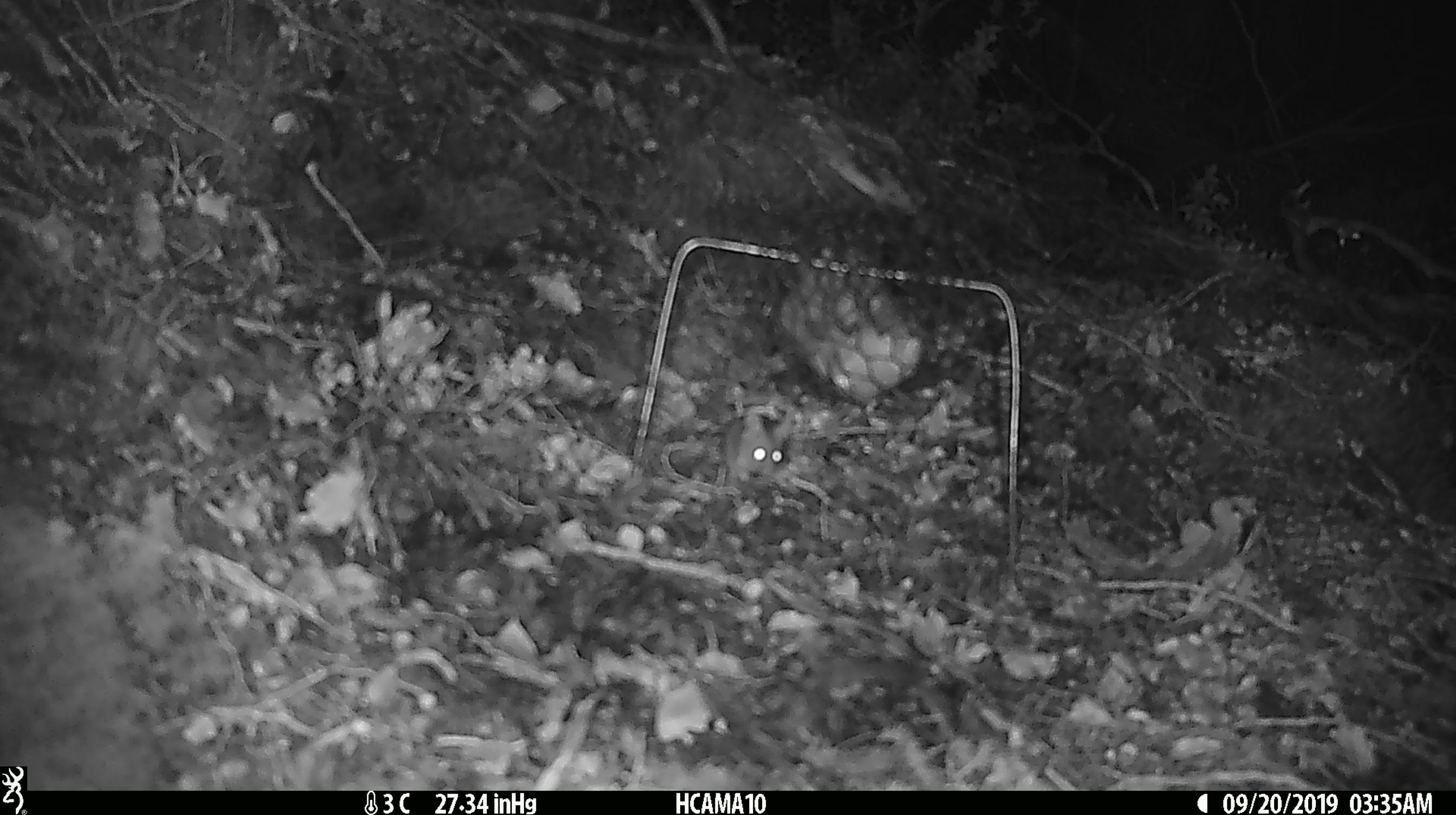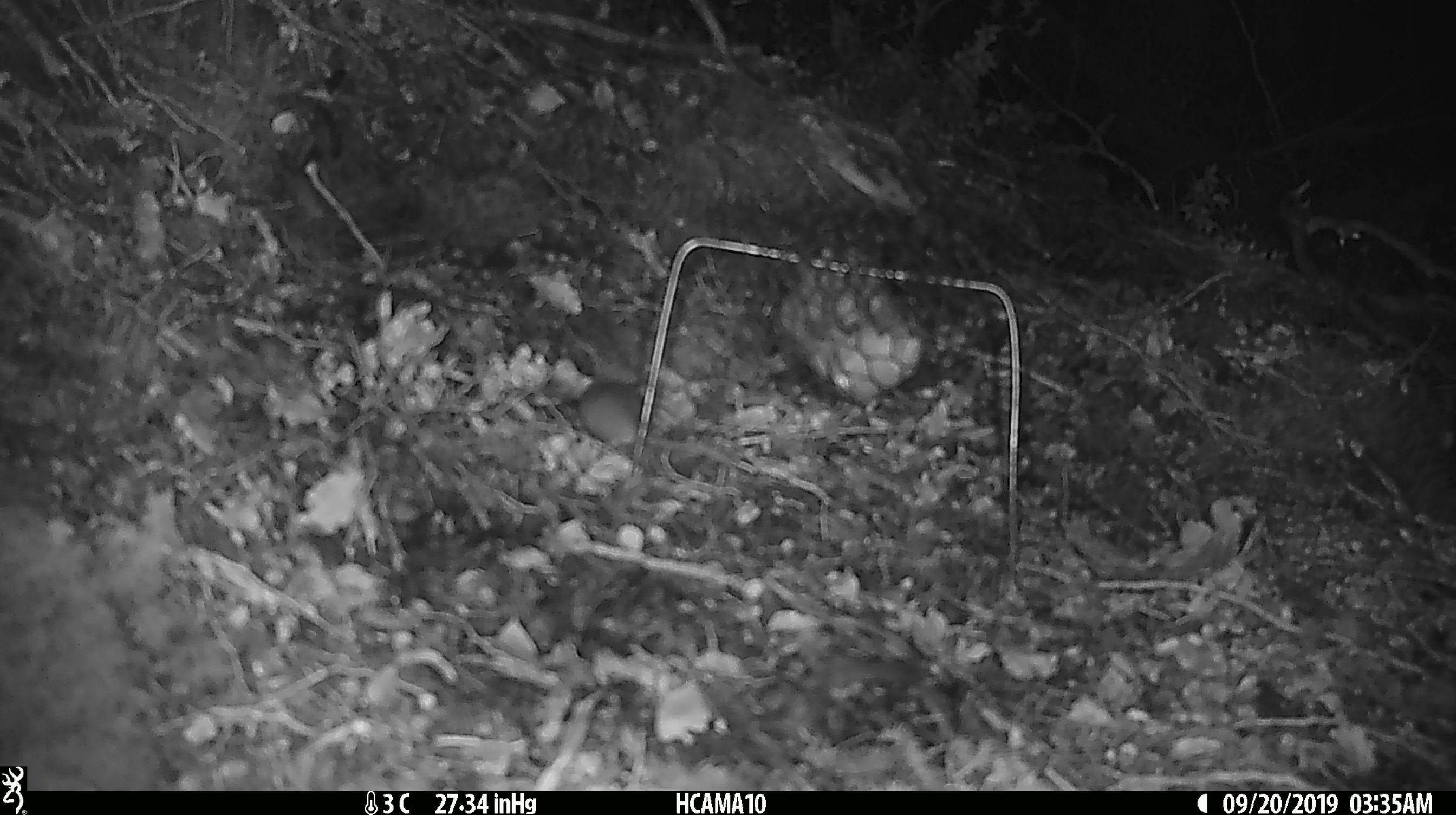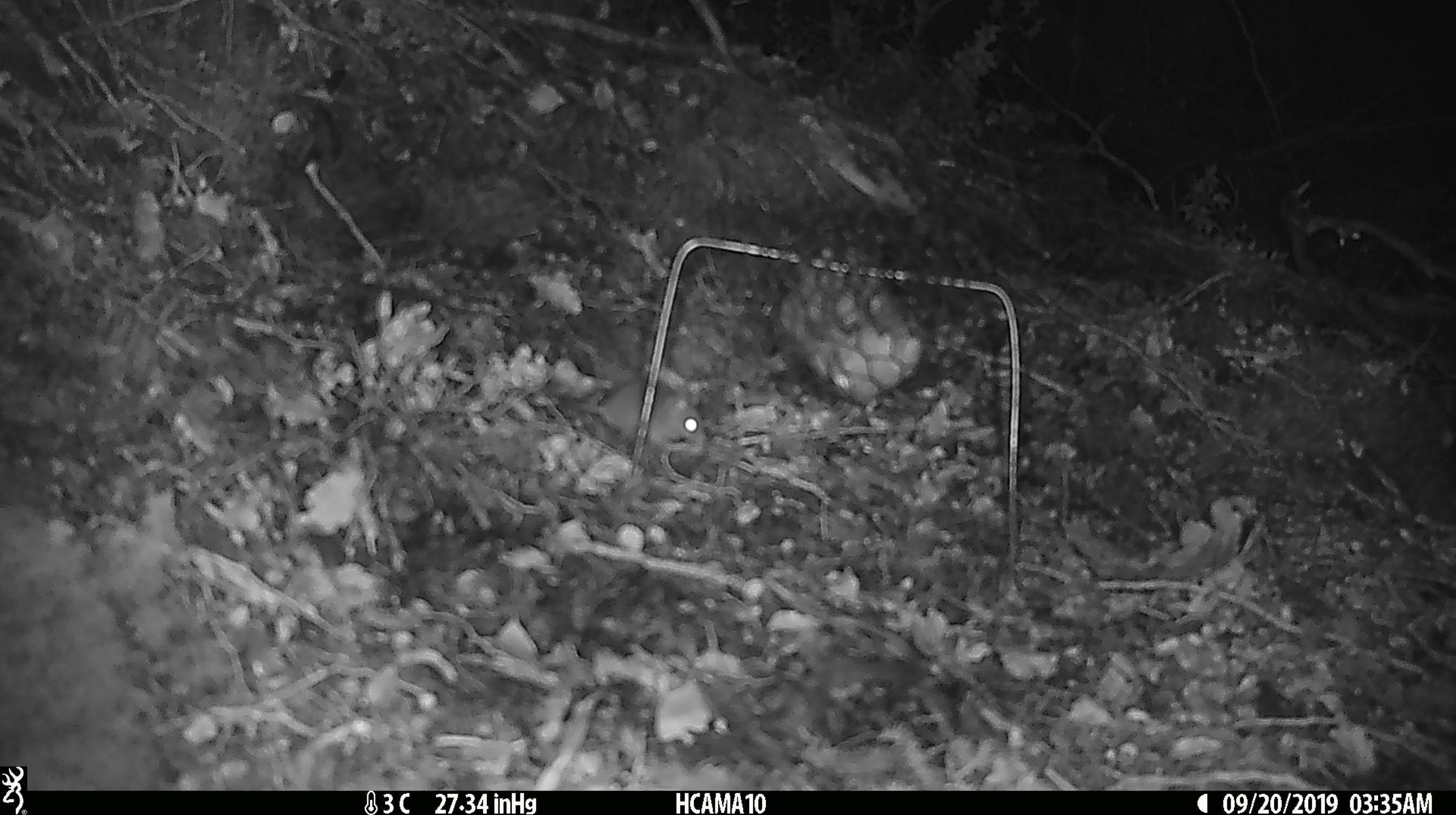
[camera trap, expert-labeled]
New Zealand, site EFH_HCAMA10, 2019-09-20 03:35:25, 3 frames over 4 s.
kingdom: Animalia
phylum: Chordata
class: Mammalia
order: Rodentia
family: Muridae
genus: Mus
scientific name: Mus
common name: mouse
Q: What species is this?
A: Mouse (Mus).